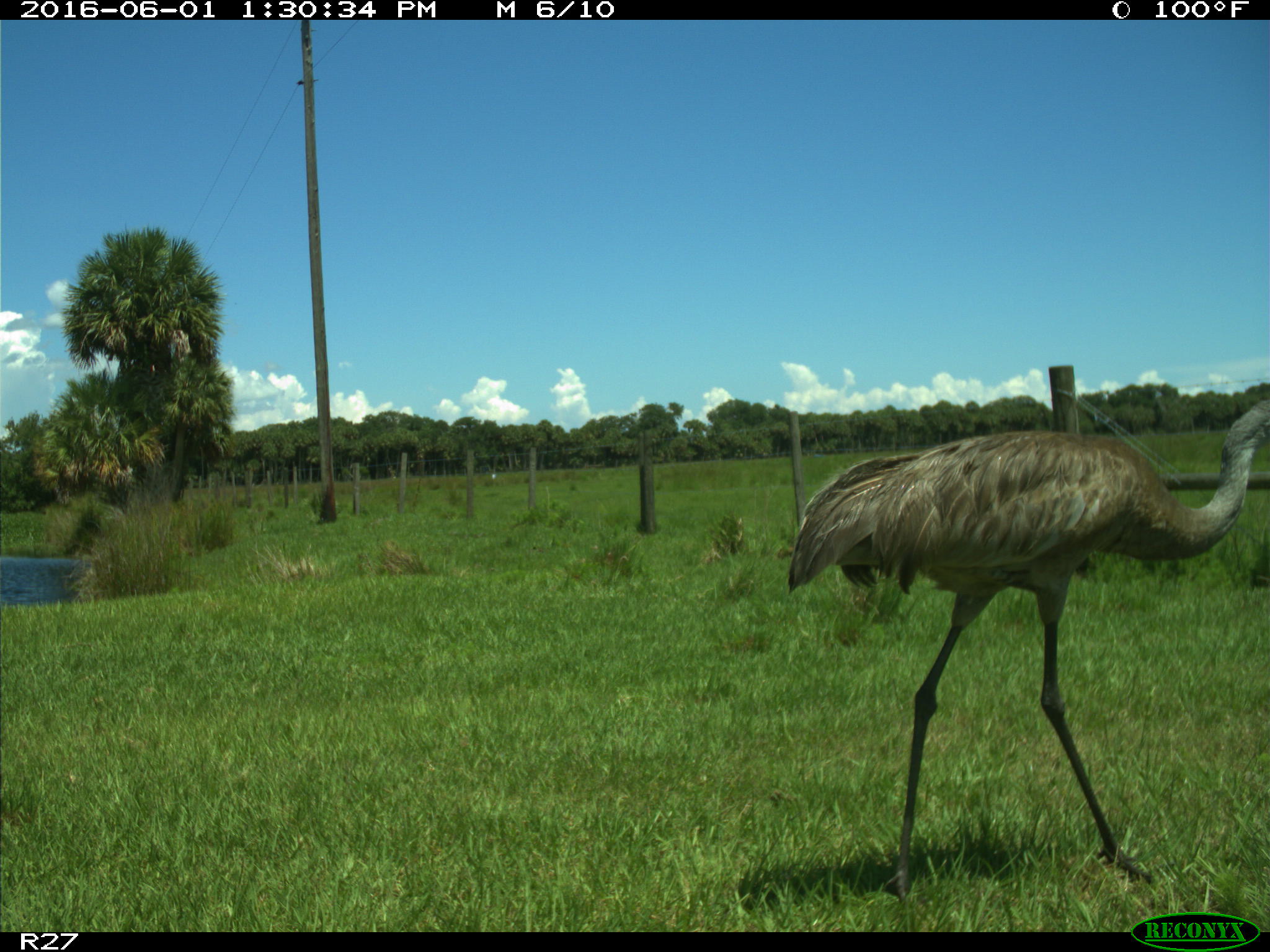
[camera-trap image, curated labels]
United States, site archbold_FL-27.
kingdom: Animalia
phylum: Chordata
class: Aves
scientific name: Aves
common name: birds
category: unidentified bird